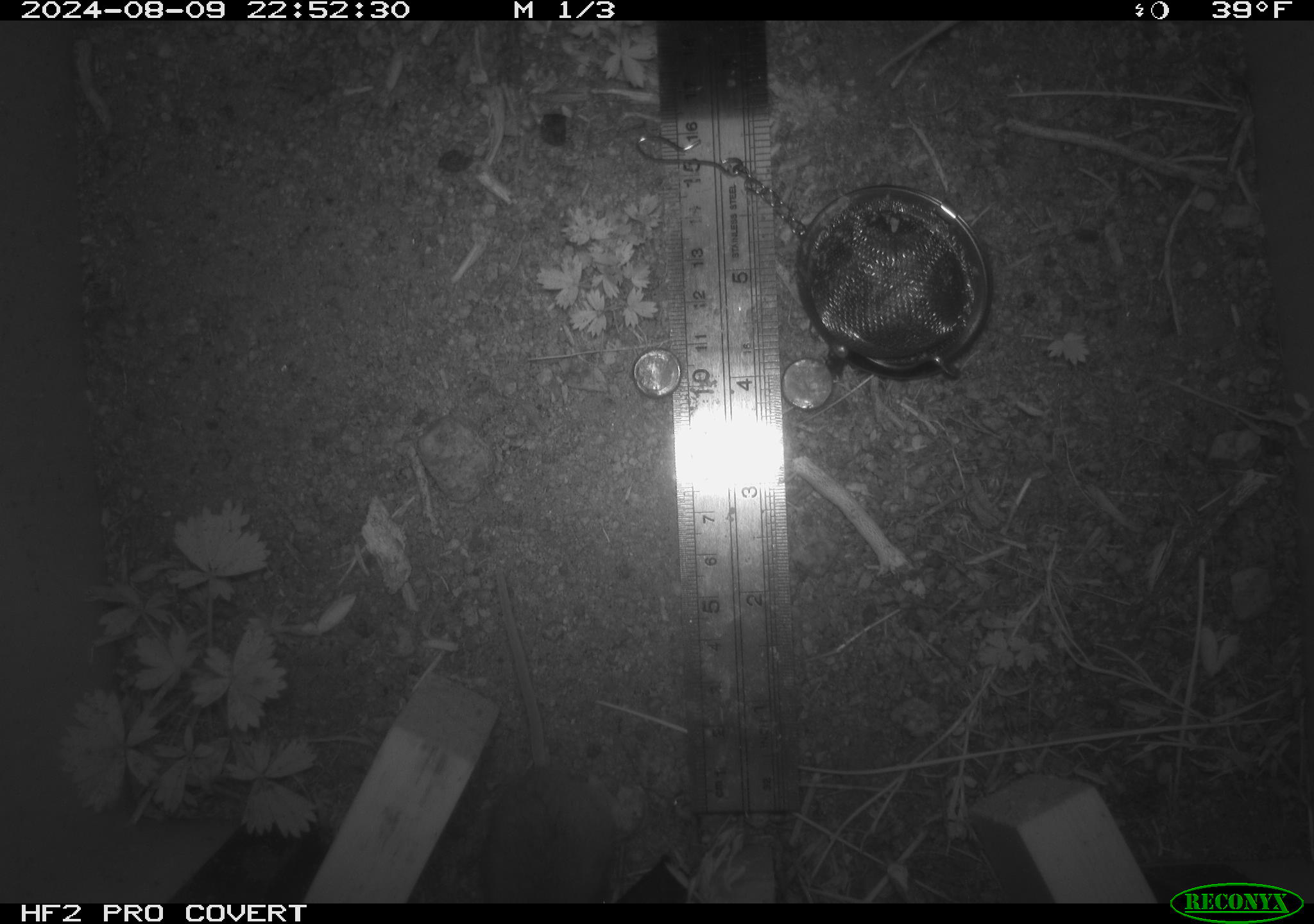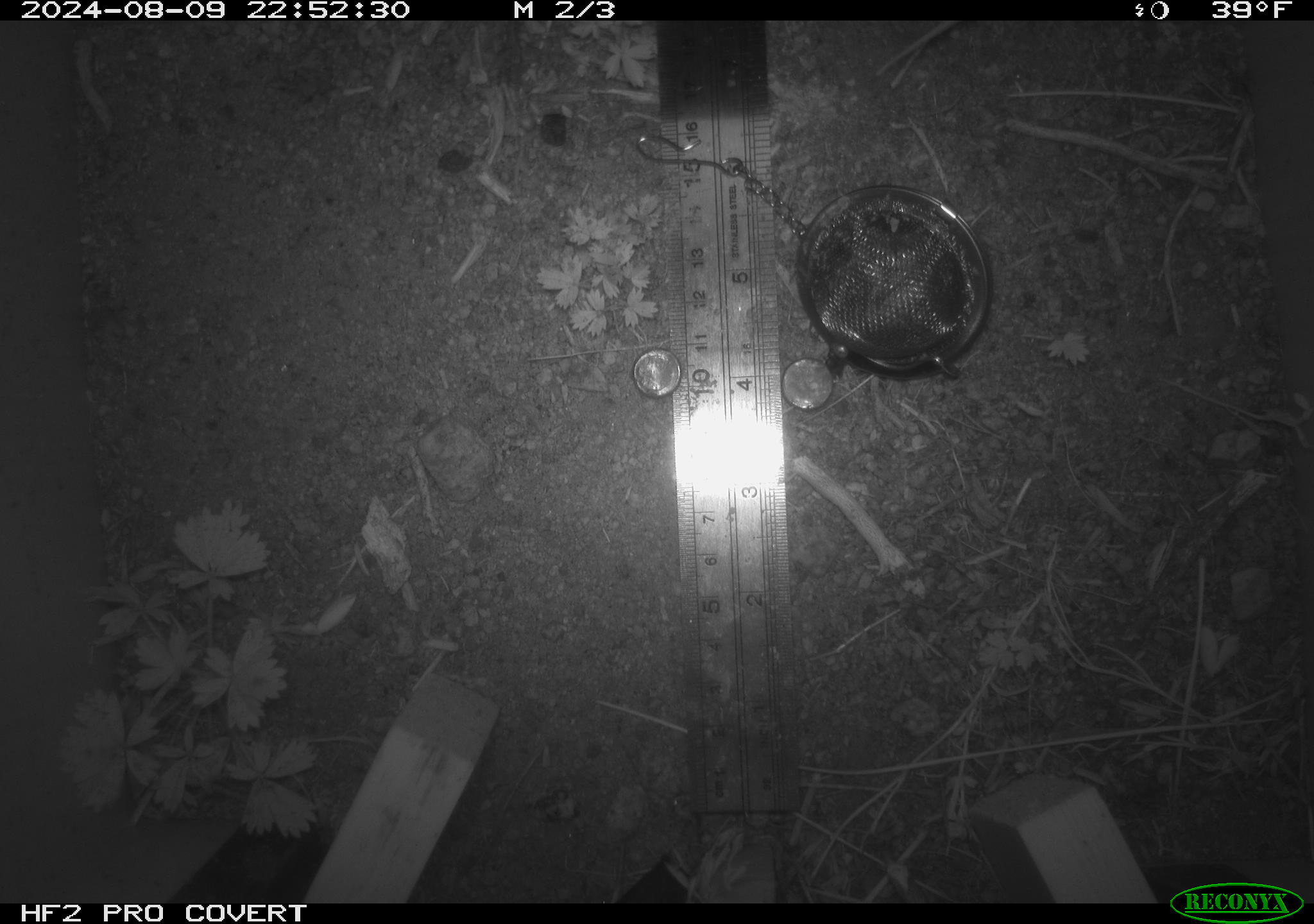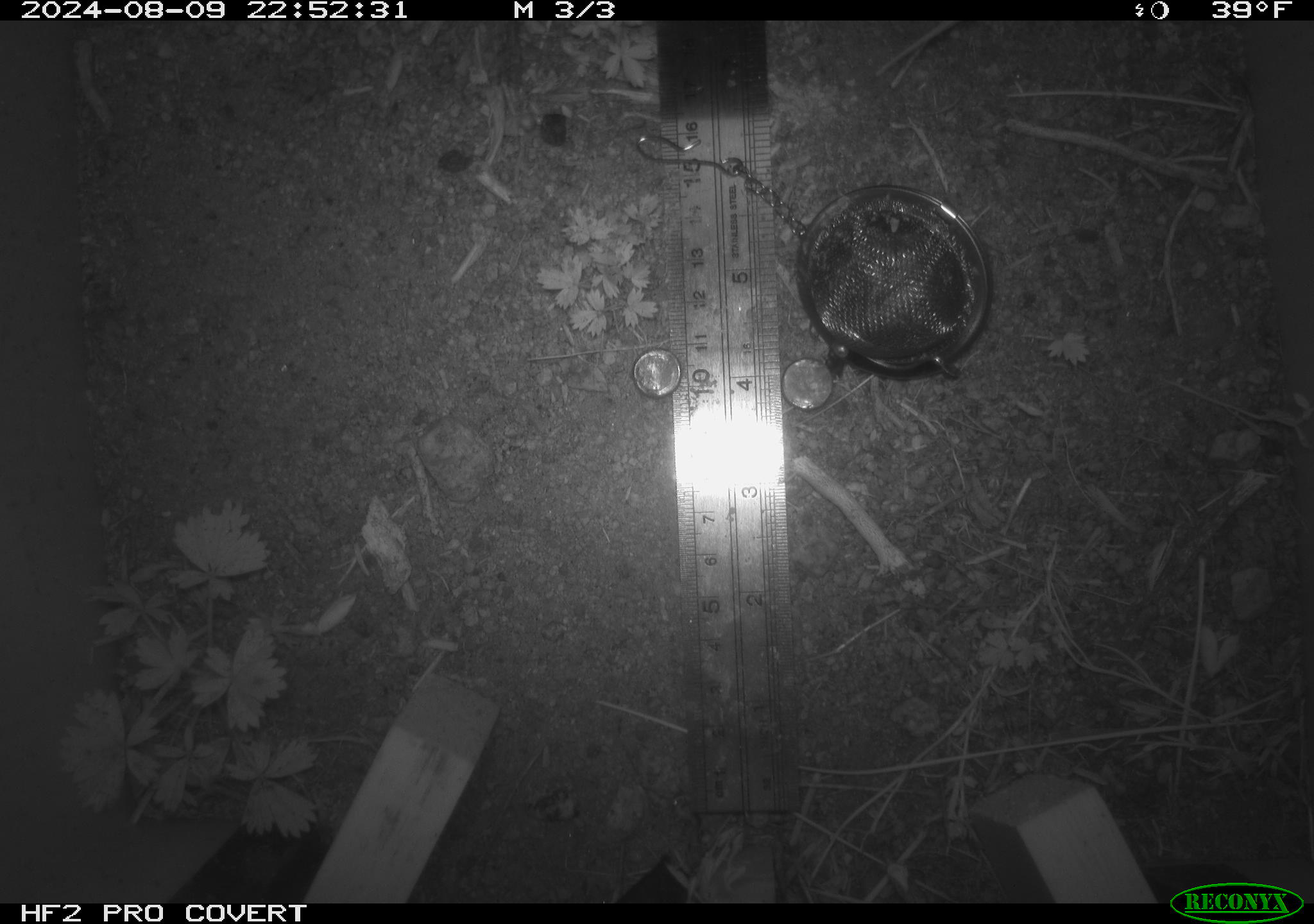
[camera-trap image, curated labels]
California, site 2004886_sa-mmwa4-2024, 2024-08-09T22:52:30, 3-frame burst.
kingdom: Animalia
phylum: Chordata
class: Mammalia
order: Rodentia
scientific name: Rodentia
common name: mouse species